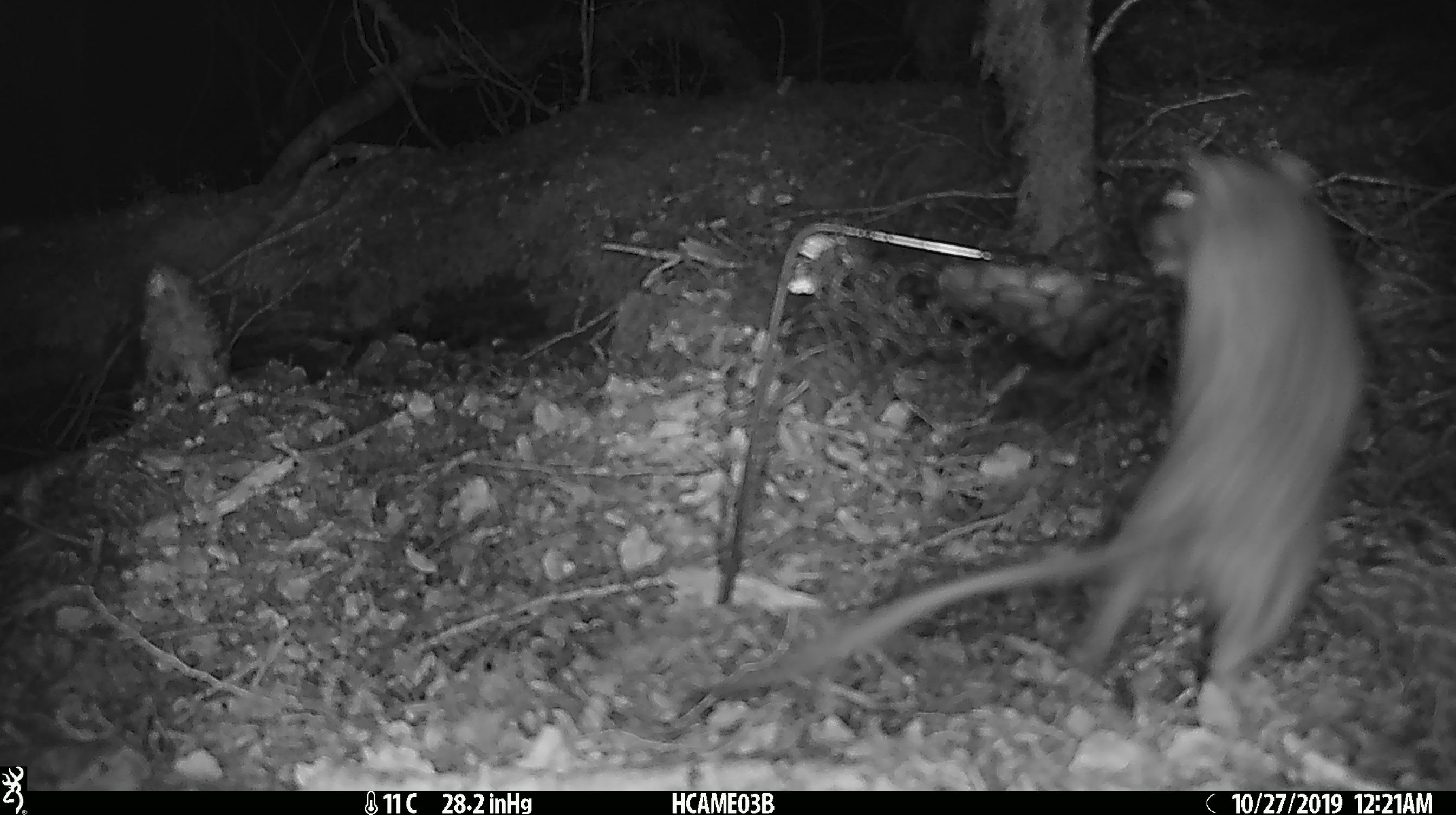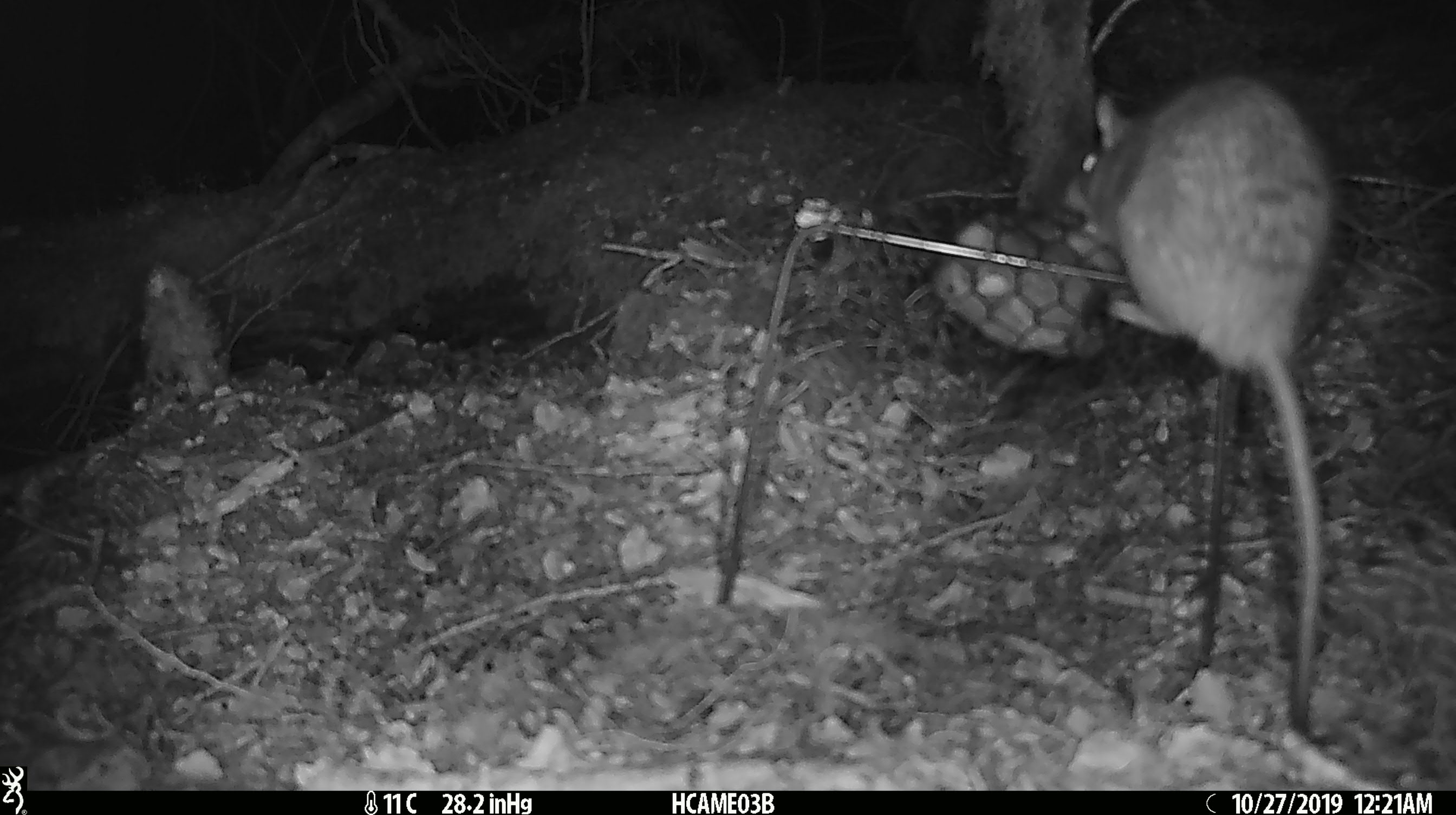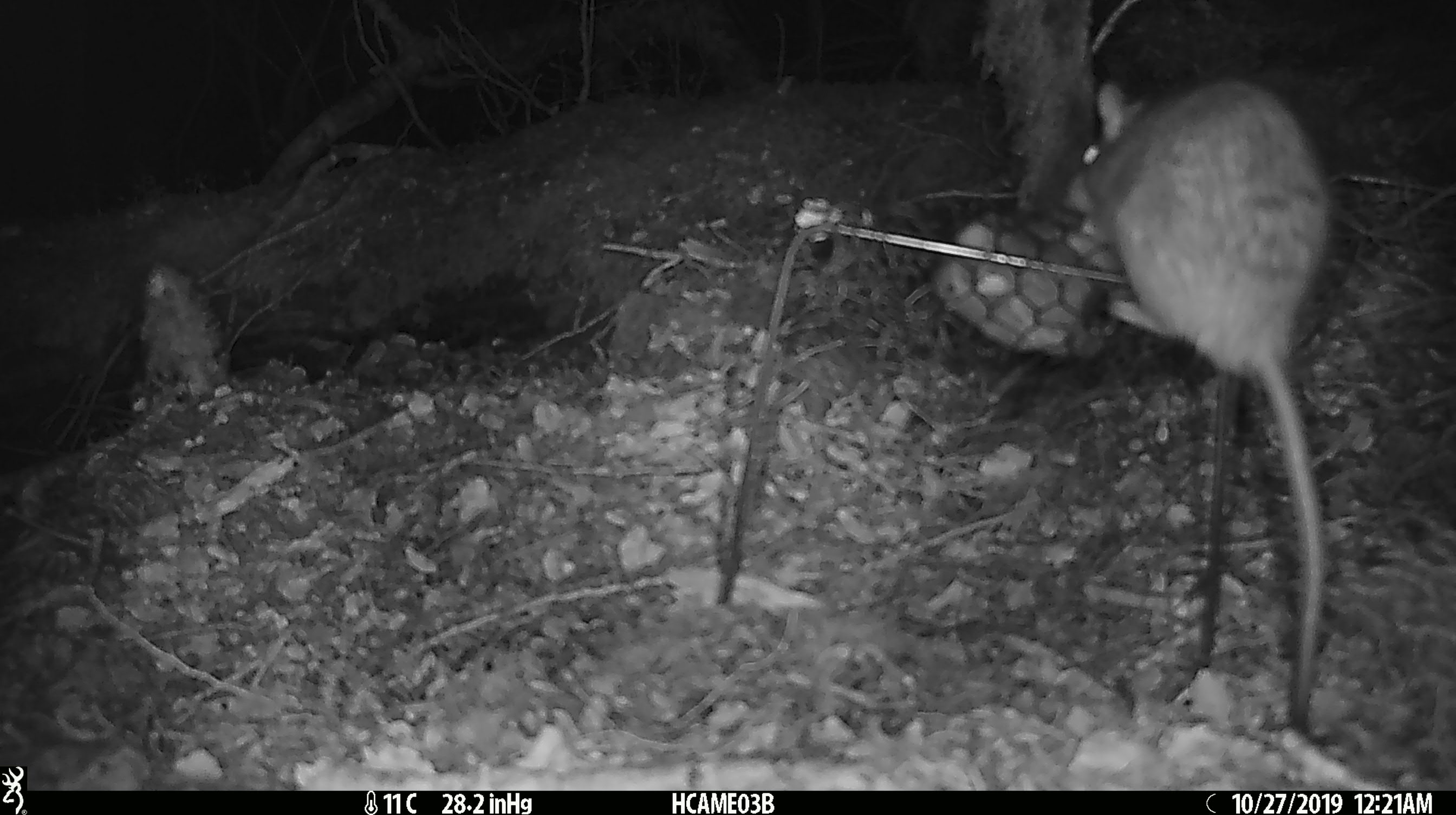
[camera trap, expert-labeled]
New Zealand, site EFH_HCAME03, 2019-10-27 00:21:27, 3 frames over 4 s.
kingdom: Animalia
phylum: Chordata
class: Mammalia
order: Rodentia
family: Muridae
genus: Rattus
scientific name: Rattus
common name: rat